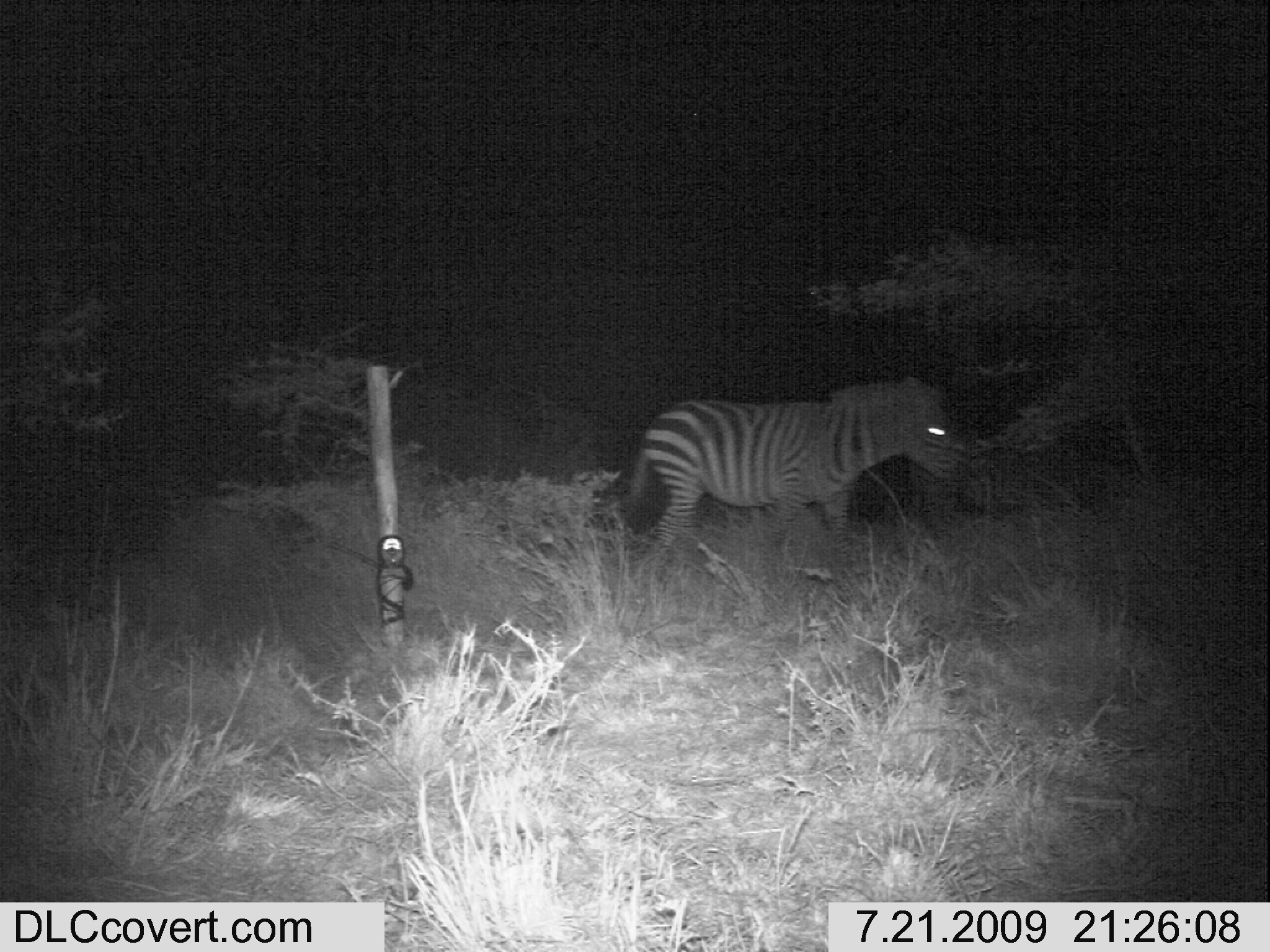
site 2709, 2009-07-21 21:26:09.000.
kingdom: Animalia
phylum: Chordata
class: Mammalia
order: Perissodactyla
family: Equidae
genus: Equus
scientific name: Equus quagga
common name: plains zebra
Equus quagga (plains zebra), count 1.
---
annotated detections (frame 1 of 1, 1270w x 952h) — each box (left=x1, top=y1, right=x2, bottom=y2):
equus quagga: (left=628, top=373, right=959, bottom=565)